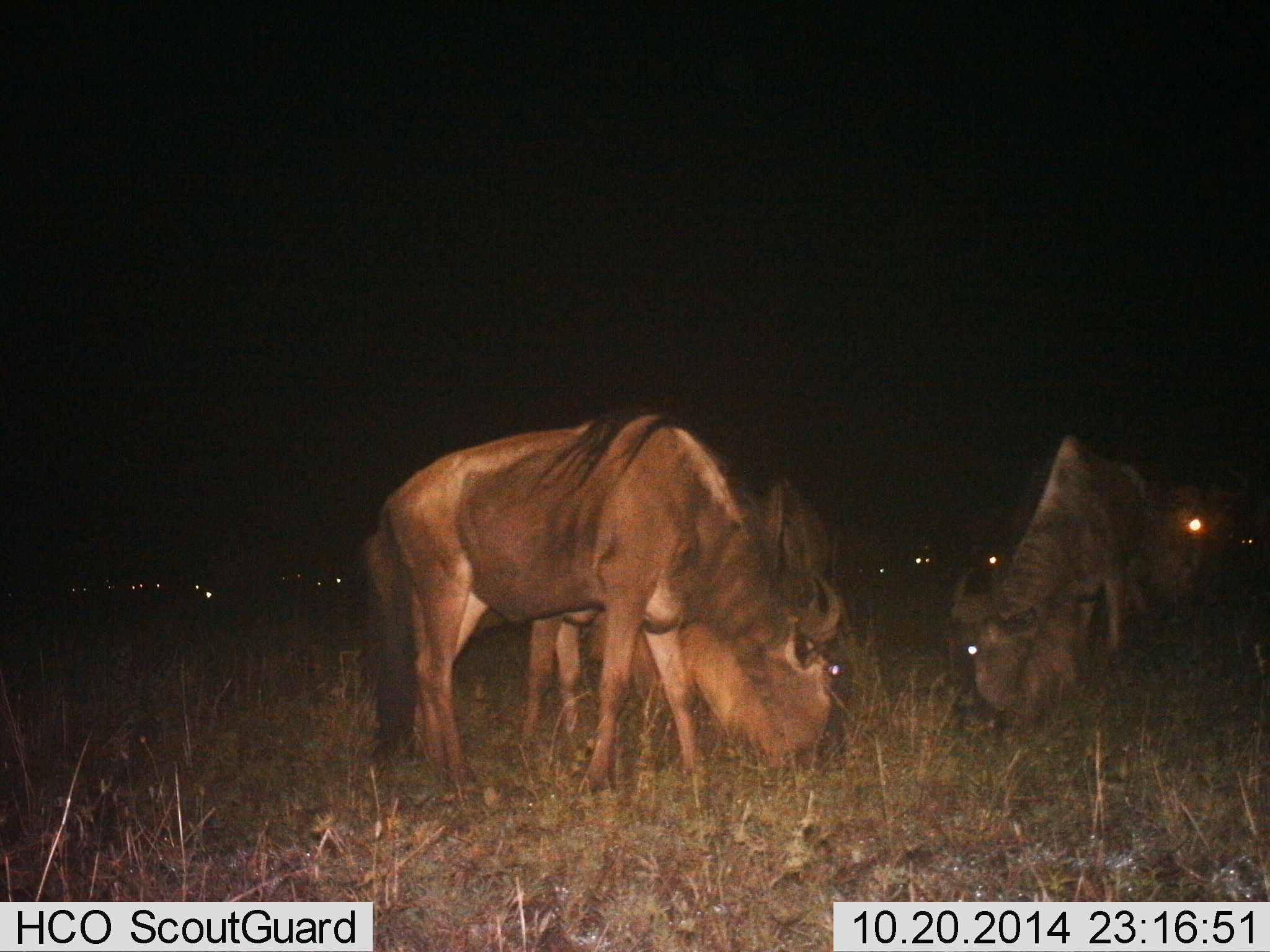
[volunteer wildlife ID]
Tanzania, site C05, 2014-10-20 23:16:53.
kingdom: Animalia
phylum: Chordata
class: Mammalia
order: Artiodactyla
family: Bovidae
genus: Connochaetes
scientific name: Connochaetes taurinus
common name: blue wildebeest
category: wildebeest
Wildebeest (blue wildebeest) (Connochaetes taurinus), count 11-50. Behavior (volunteer vote fractions): standing 40%, resting 0%, moving 0%, interacting 0%. Young present (vote fraction): 0%. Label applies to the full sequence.